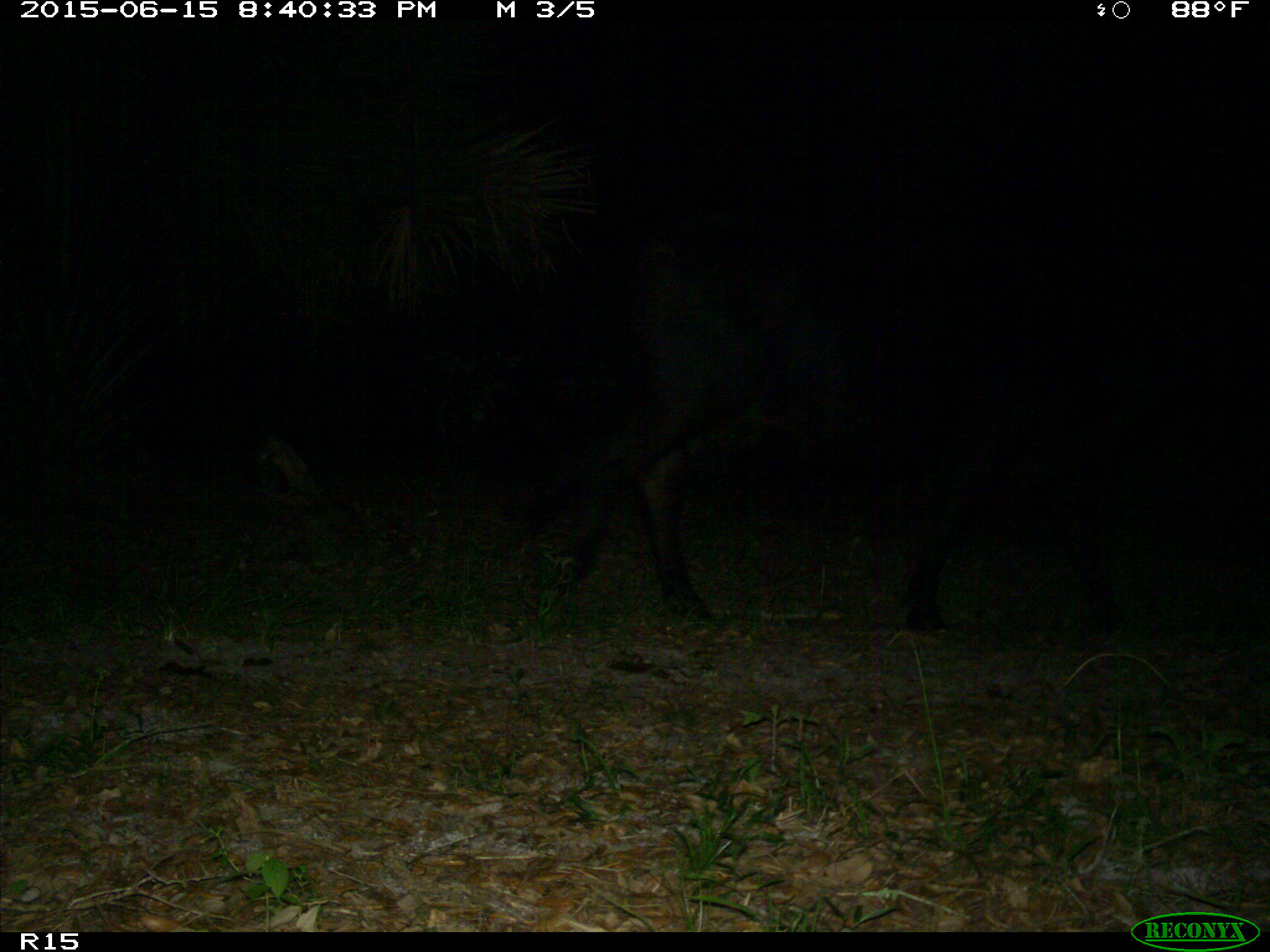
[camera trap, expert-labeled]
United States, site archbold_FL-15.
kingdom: Animalia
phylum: Chordata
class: Mammalia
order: Artiodactyla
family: Bovidae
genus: Bos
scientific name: Bos taurus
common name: domestic cow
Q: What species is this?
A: Bos taurus (domestic cow).